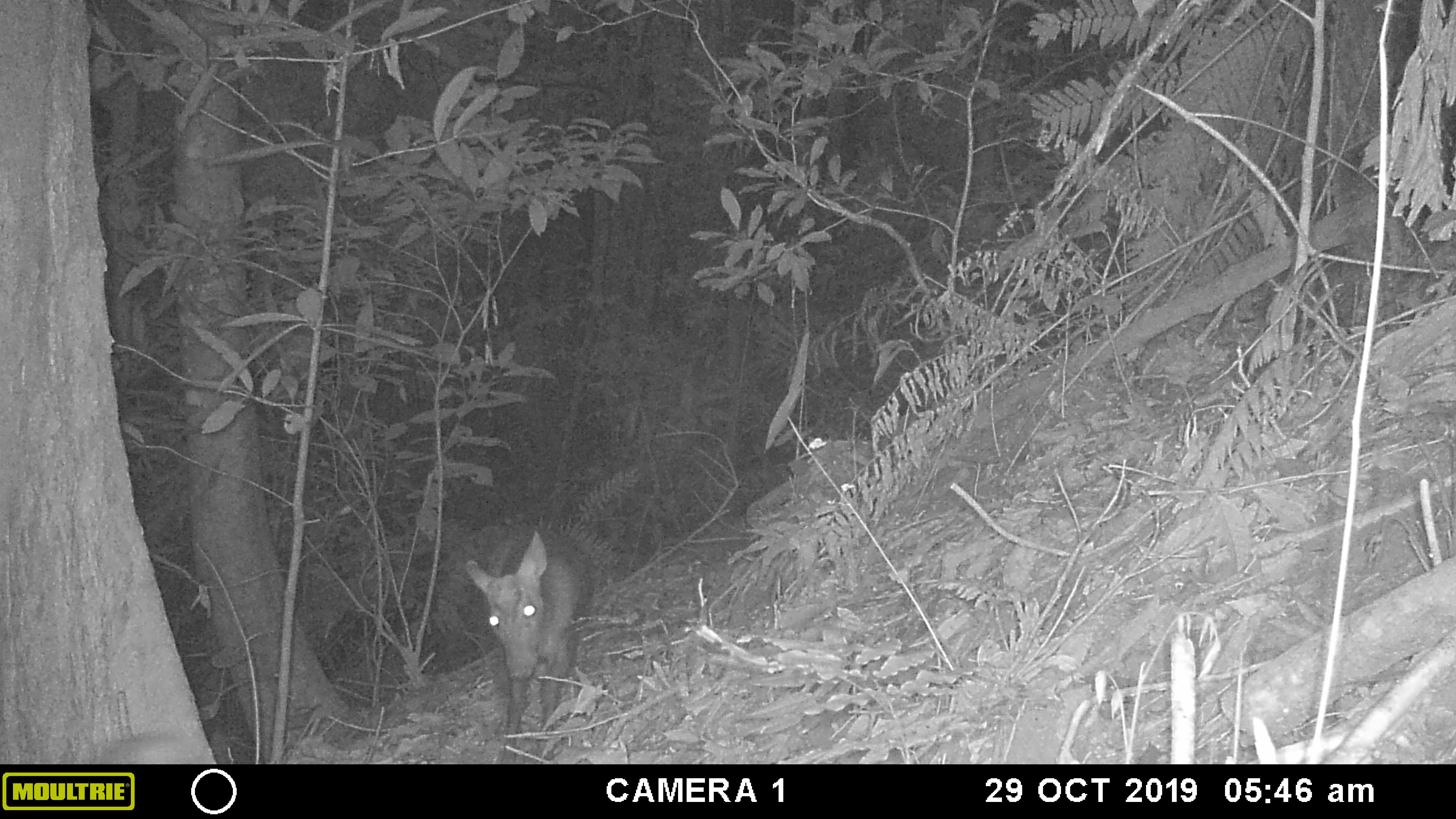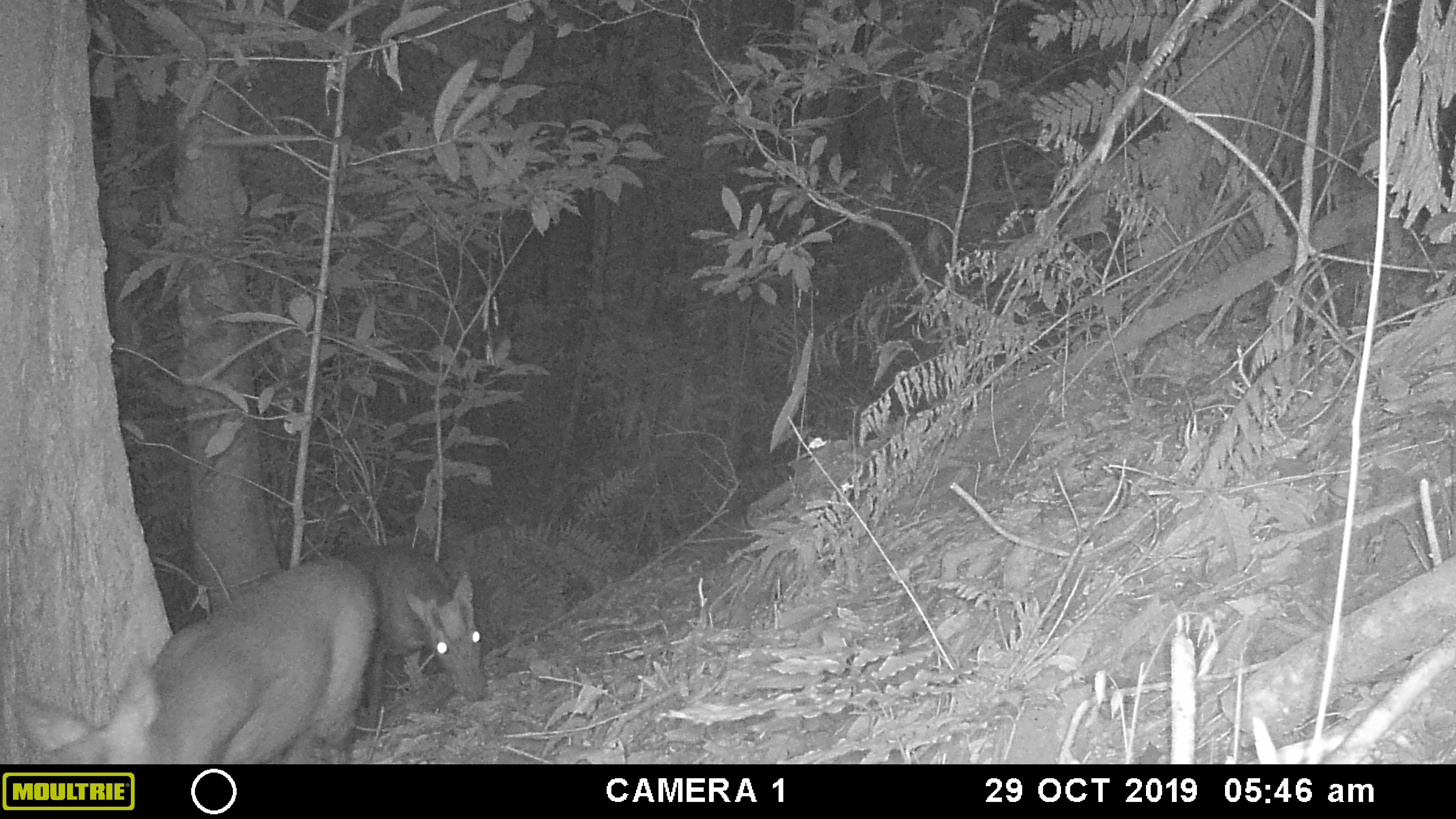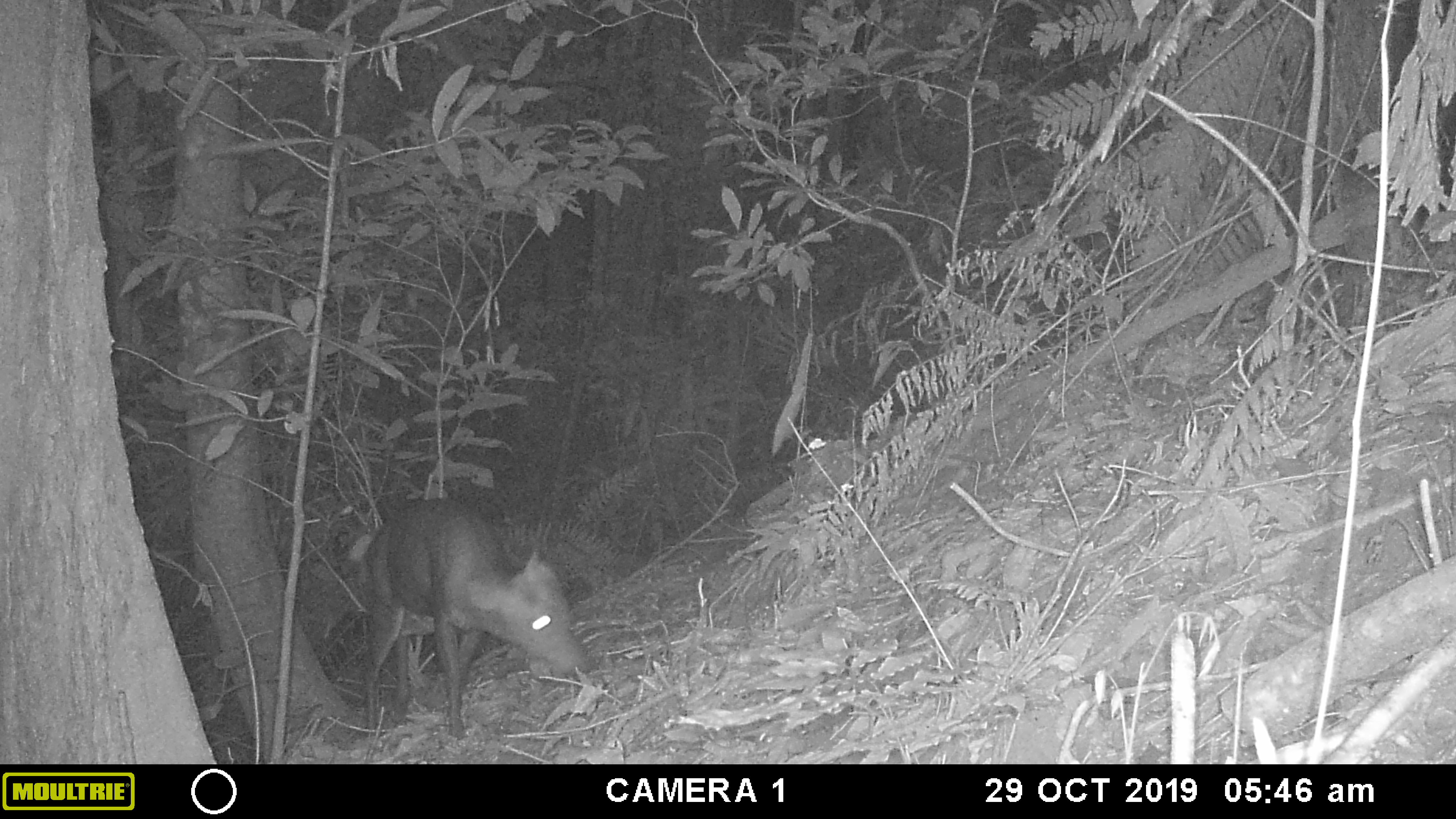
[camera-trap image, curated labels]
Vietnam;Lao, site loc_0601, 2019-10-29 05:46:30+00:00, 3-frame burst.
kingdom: Animalia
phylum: Chordata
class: Mammalia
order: Artiodactyla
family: Cervidae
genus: Muntiacus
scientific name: Muntiacus rooseveltorum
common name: roosevelt's muntjac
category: roosevelts muntjac group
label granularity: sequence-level